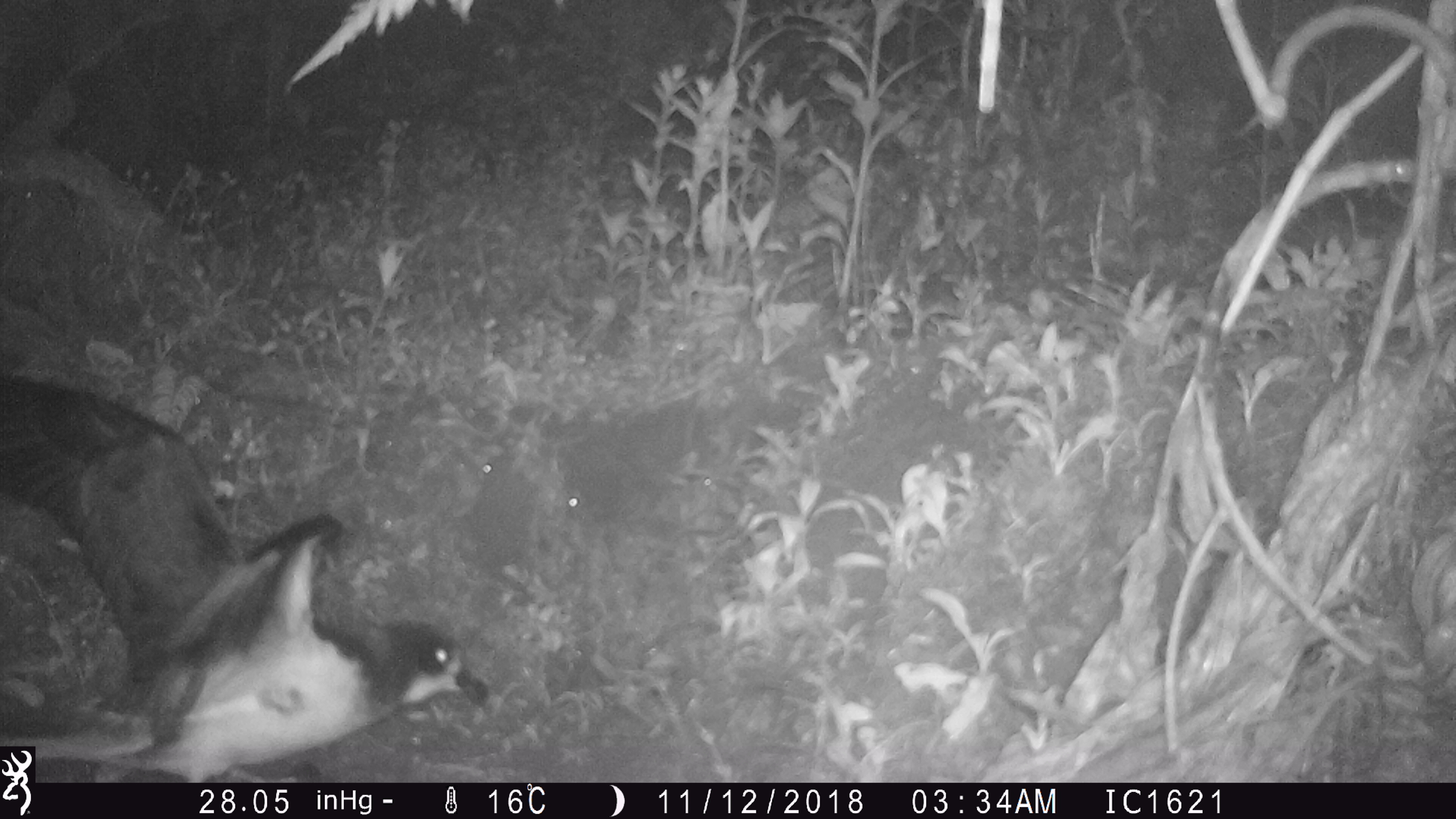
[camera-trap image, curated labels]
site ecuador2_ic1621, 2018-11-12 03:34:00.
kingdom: Animalia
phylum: Chordata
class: Aves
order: Procellariiformes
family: Procellariidae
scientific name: Procellariidae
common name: petrel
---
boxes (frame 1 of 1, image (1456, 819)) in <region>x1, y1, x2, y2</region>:
petrel: <region>0, 356, 499, 781</region>